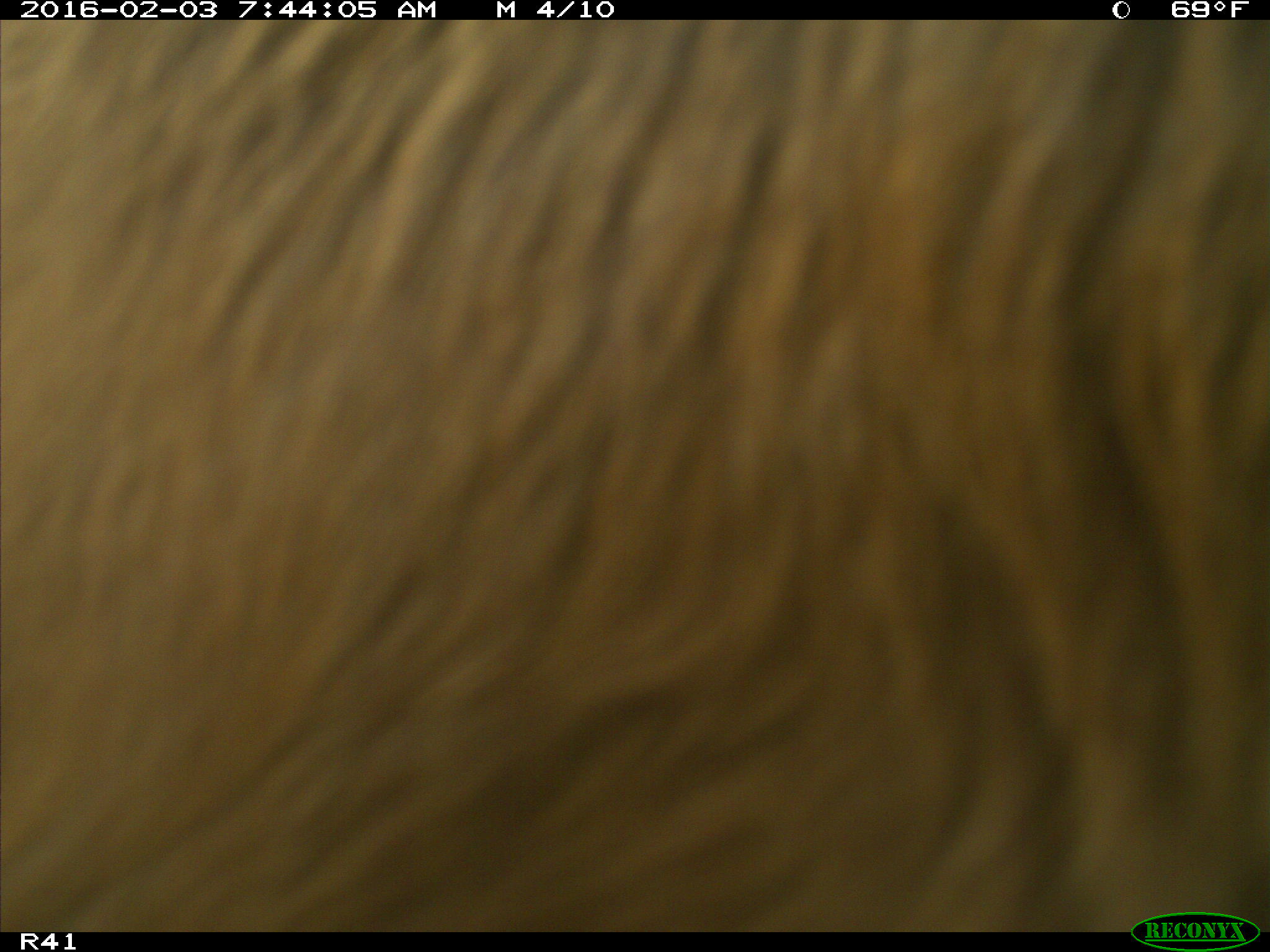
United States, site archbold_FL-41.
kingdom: Animalia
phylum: Chordata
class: Mammalia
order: Artiodactyla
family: Bovidae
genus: Bos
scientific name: Bos taurus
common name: domestic cow